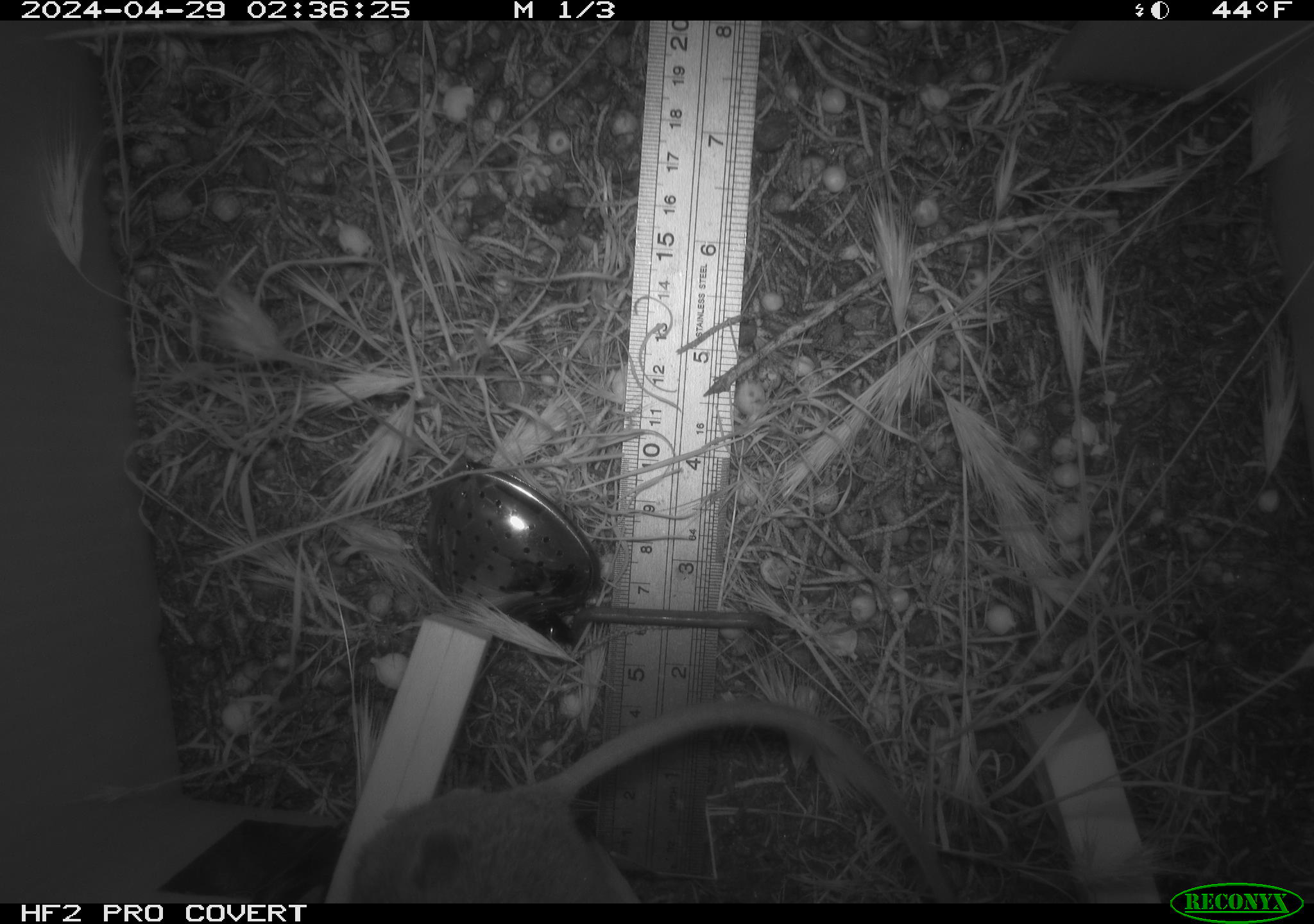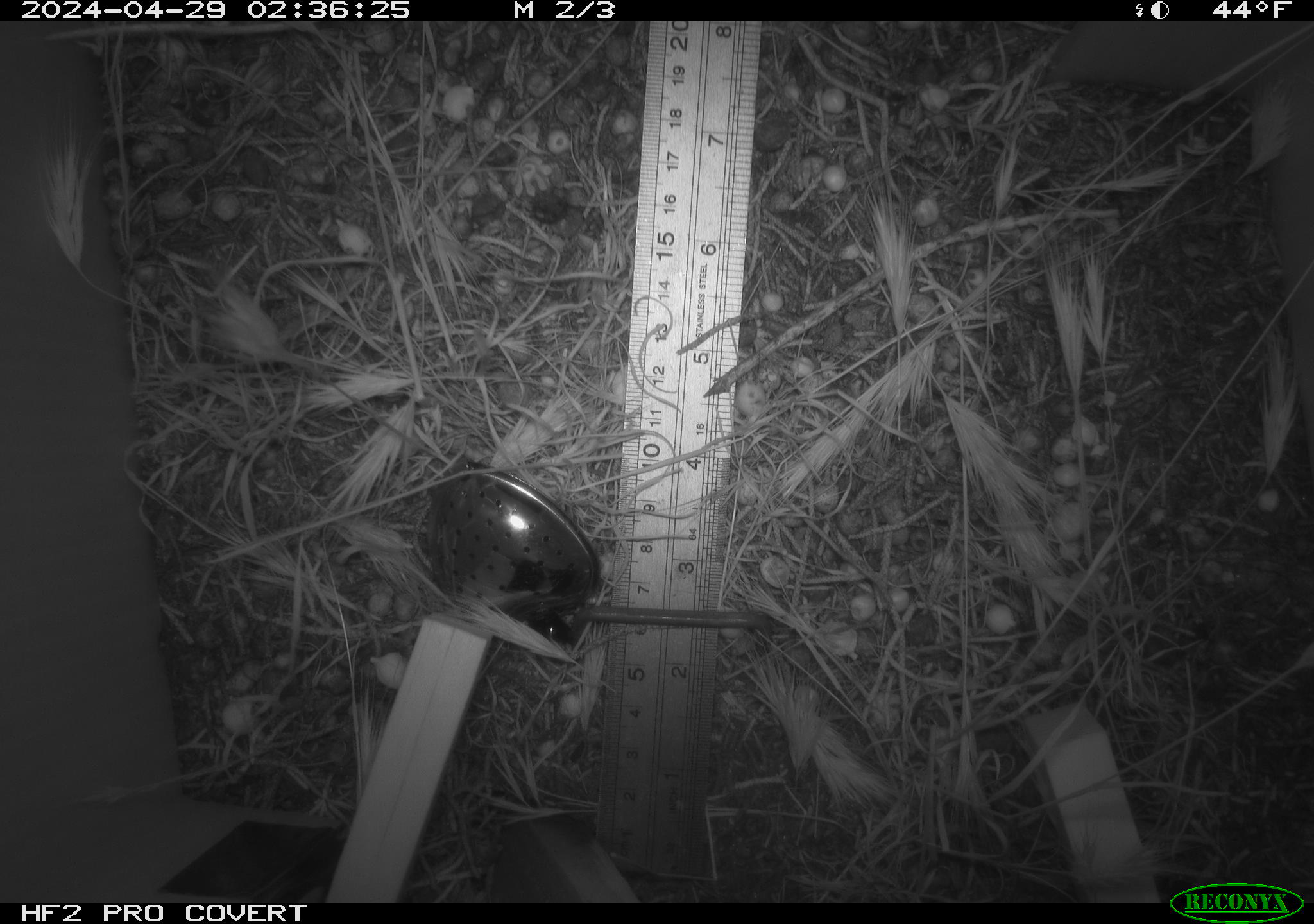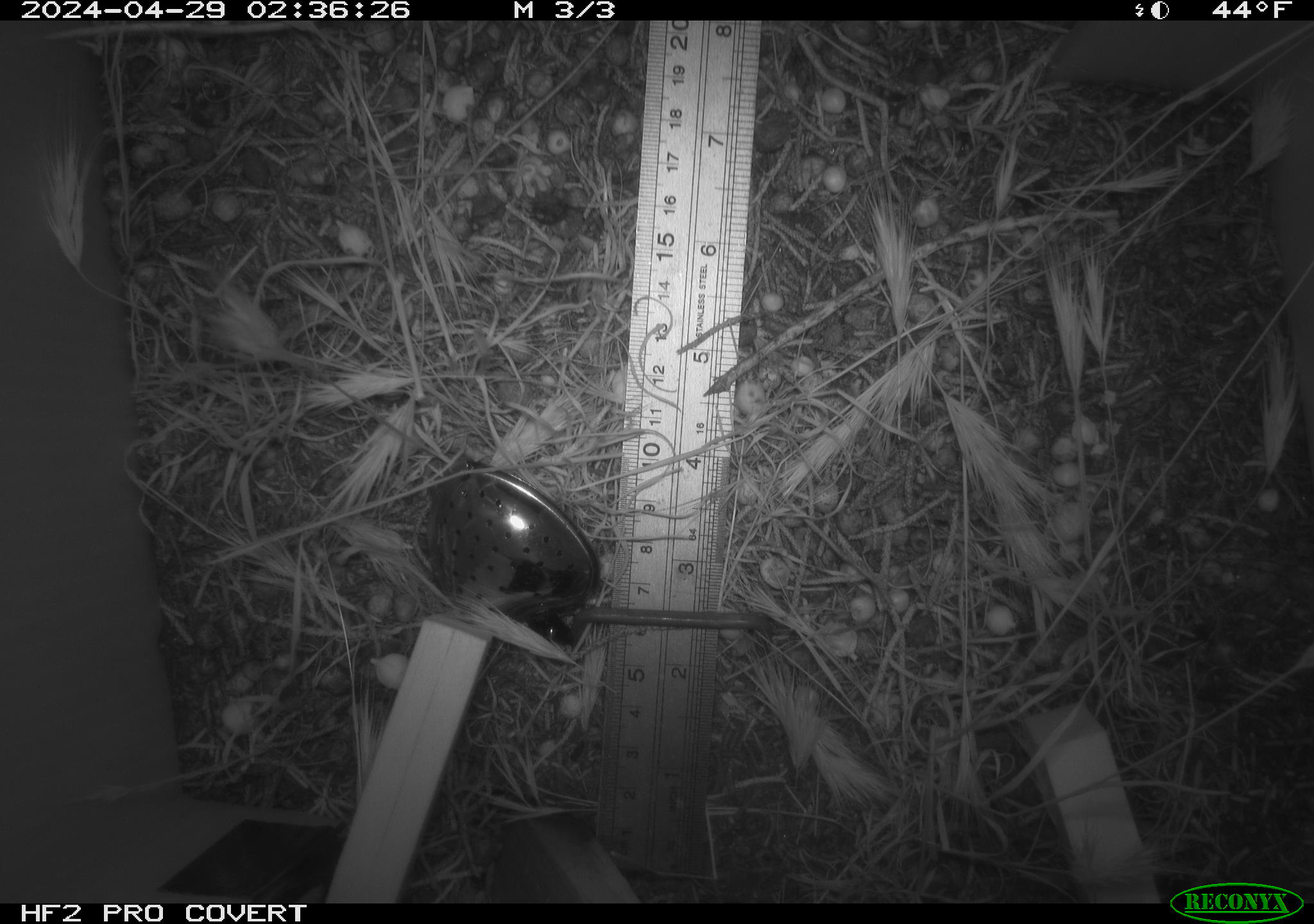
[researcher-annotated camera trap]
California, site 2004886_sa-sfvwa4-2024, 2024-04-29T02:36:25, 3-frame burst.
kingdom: Animalia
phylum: Chordata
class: Mammalia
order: Rodentia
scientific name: Rodentia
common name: mouse species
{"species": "mouse species (Rodentia)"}